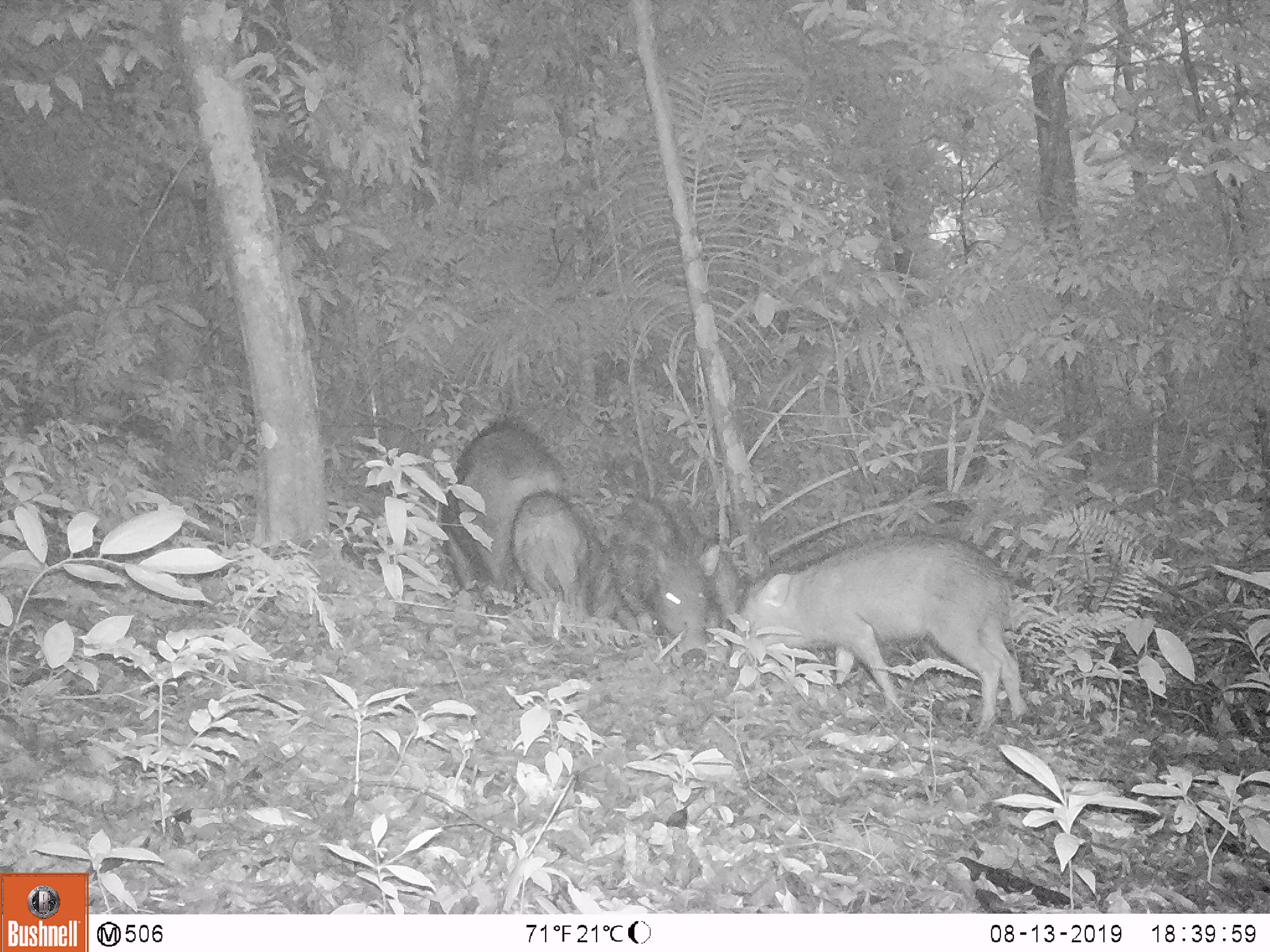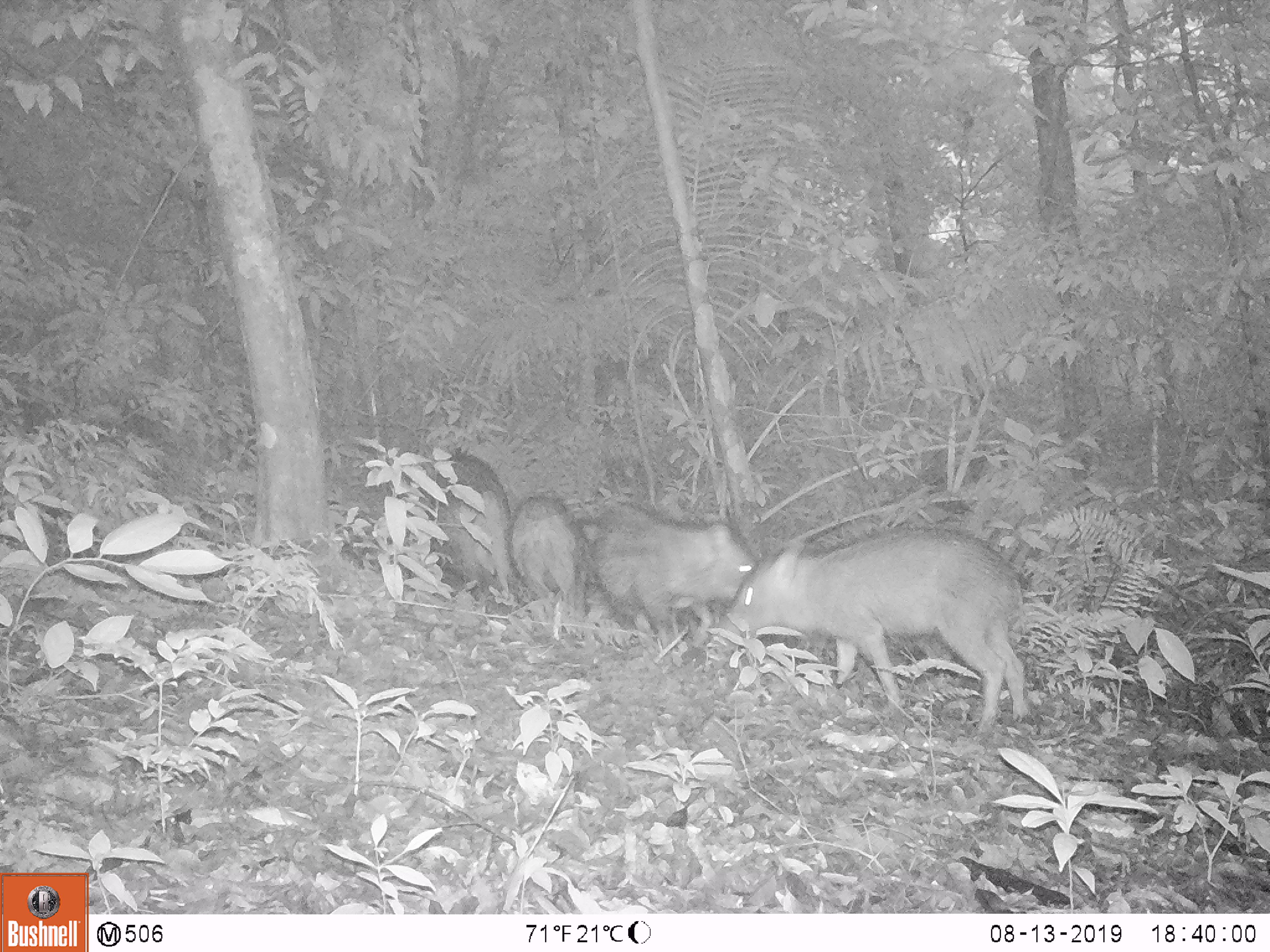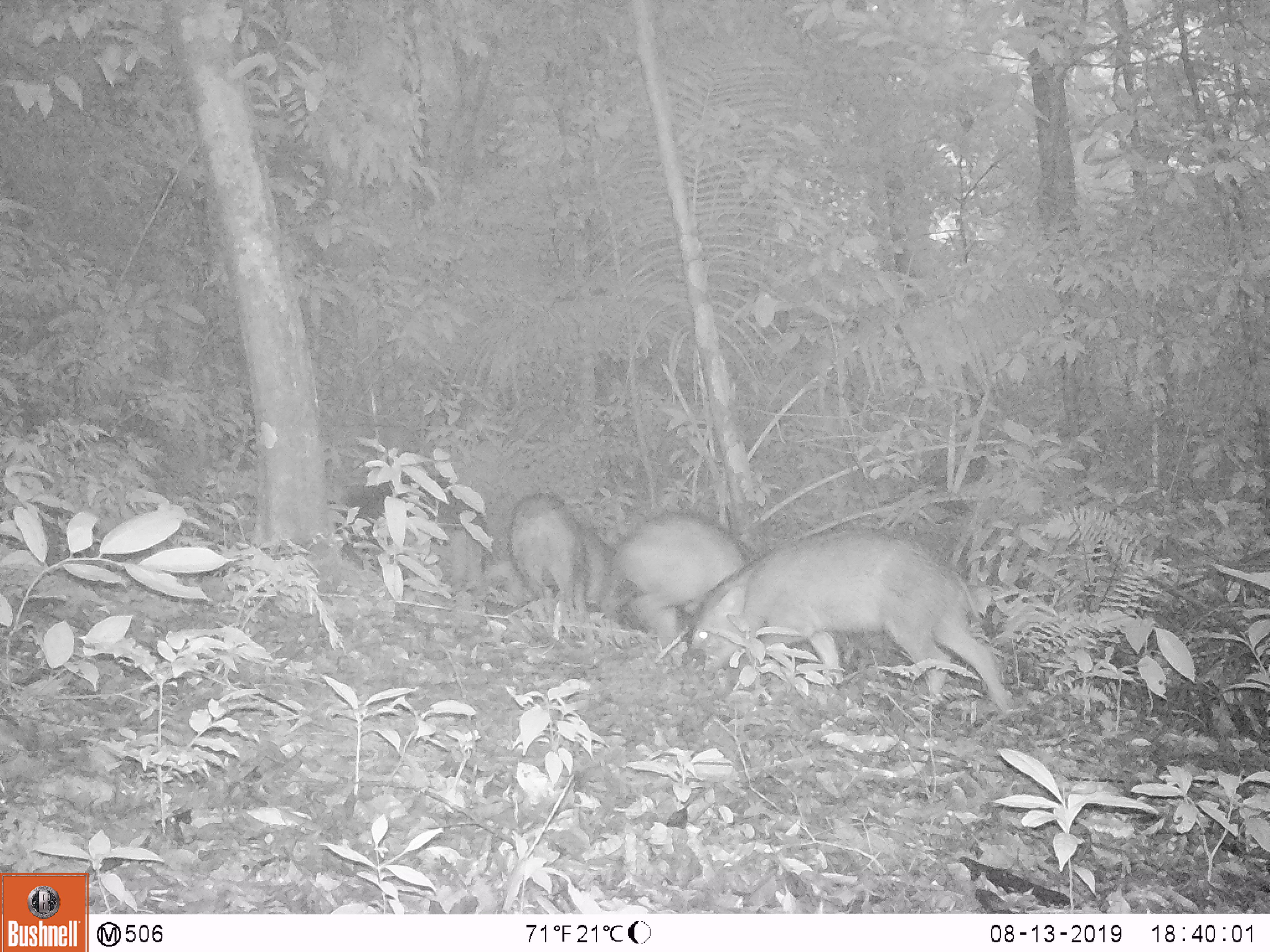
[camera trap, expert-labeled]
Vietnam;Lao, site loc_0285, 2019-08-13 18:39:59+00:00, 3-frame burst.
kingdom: Animalia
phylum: Chordata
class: Mammalia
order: Artiodactyla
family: Suidae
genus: Sus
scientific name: Sus scrofa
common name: eurasian wild pig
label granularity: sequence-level